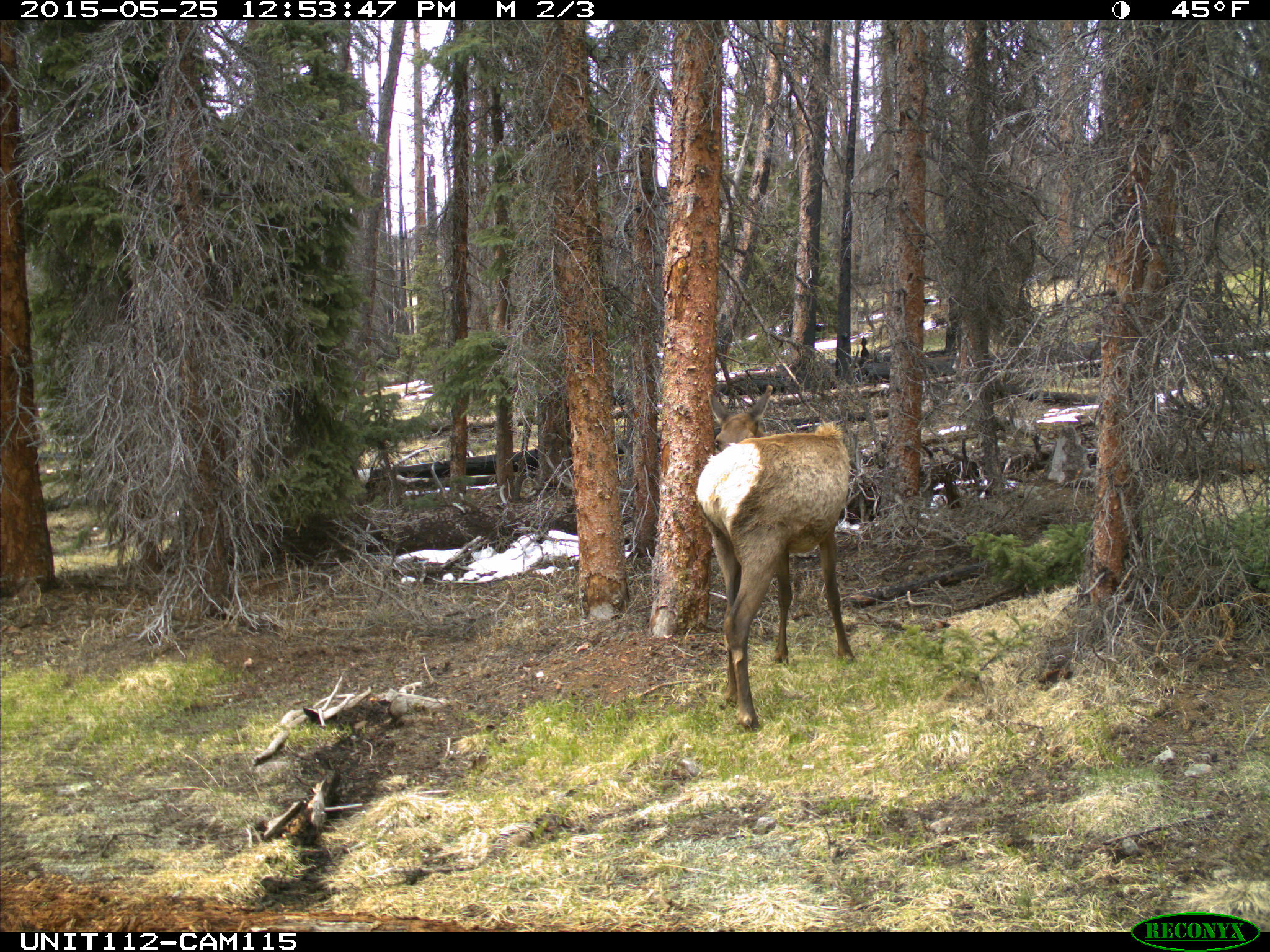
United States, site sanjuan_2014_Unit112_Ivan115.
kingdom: Animalia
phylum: Chordata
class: Mammalia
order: Artiodactyla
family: Cervidae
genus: Cervus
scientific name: Cervus elaphus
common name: red deer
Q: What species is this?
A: Cervus elaphus (red deer).